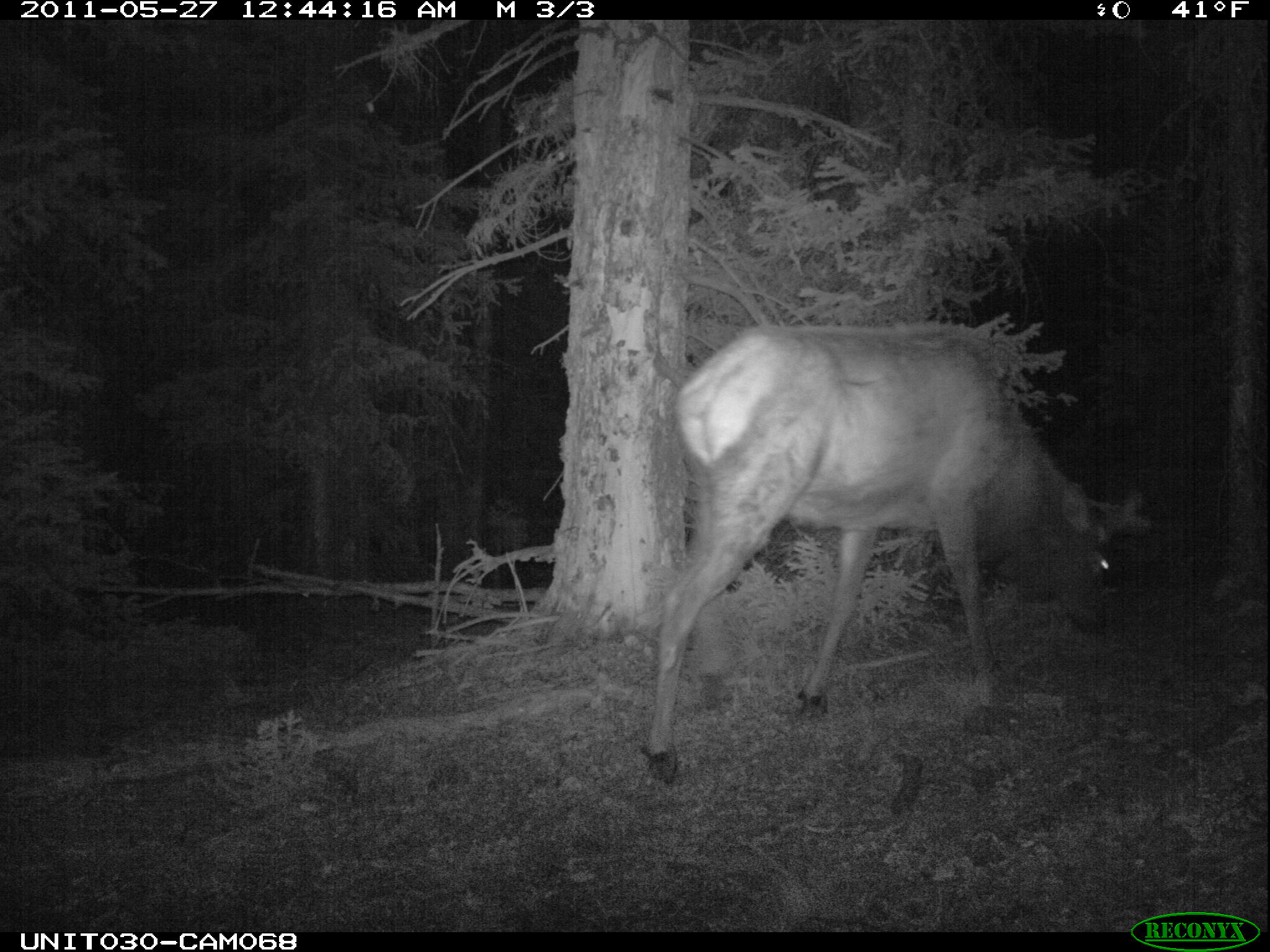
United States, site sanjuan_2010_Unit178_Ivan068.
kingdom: Animalia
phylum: Chordata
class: Mammalia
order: Artiodactyla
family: Cervidae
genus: Cervus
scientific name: Cervus elaphus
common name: red deer